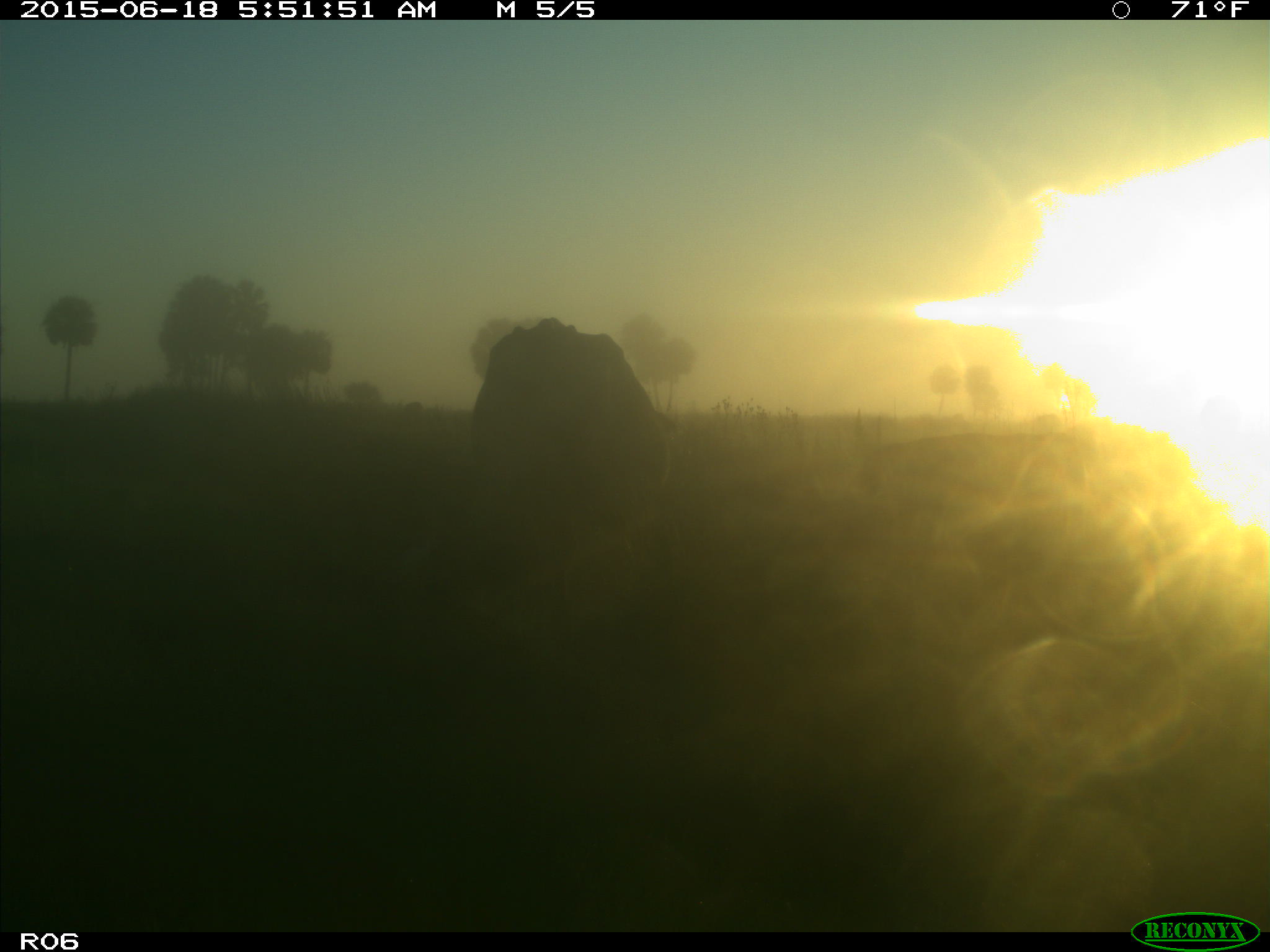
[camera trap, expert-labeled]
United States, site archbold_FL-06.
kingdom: Animalia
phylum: Chordata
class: Mammalia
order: Artiodactyla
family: Bovidae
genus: Bos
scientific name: Bos taurus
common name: domestic cow